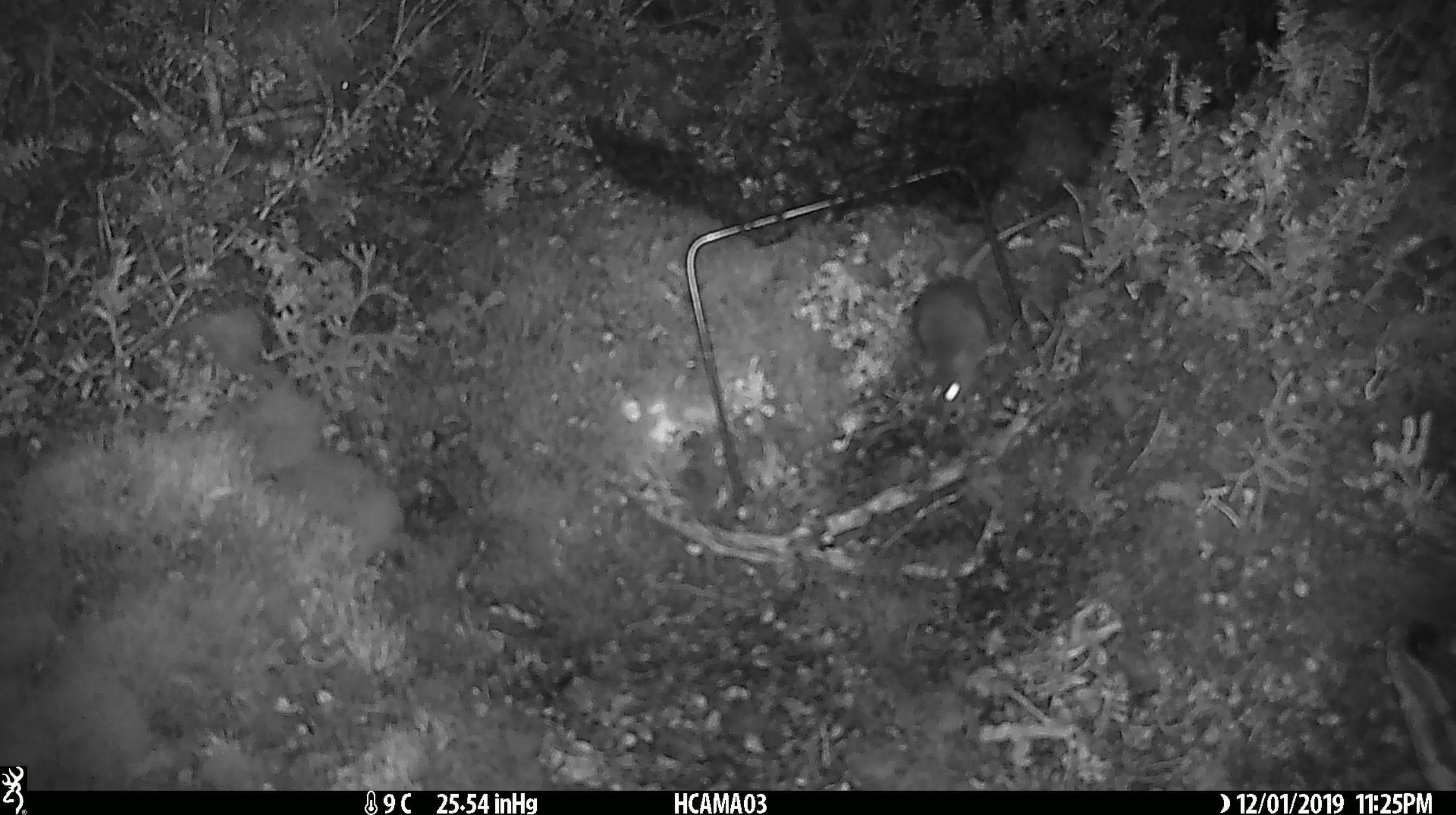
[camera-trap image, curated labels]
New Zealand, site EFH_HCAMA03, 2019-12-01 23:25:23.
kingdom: Animalia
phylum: Chordata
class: Mammalia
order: Rodentia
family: Muridae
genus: Mus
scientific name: Mus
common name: mouse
Mouse (Mus).